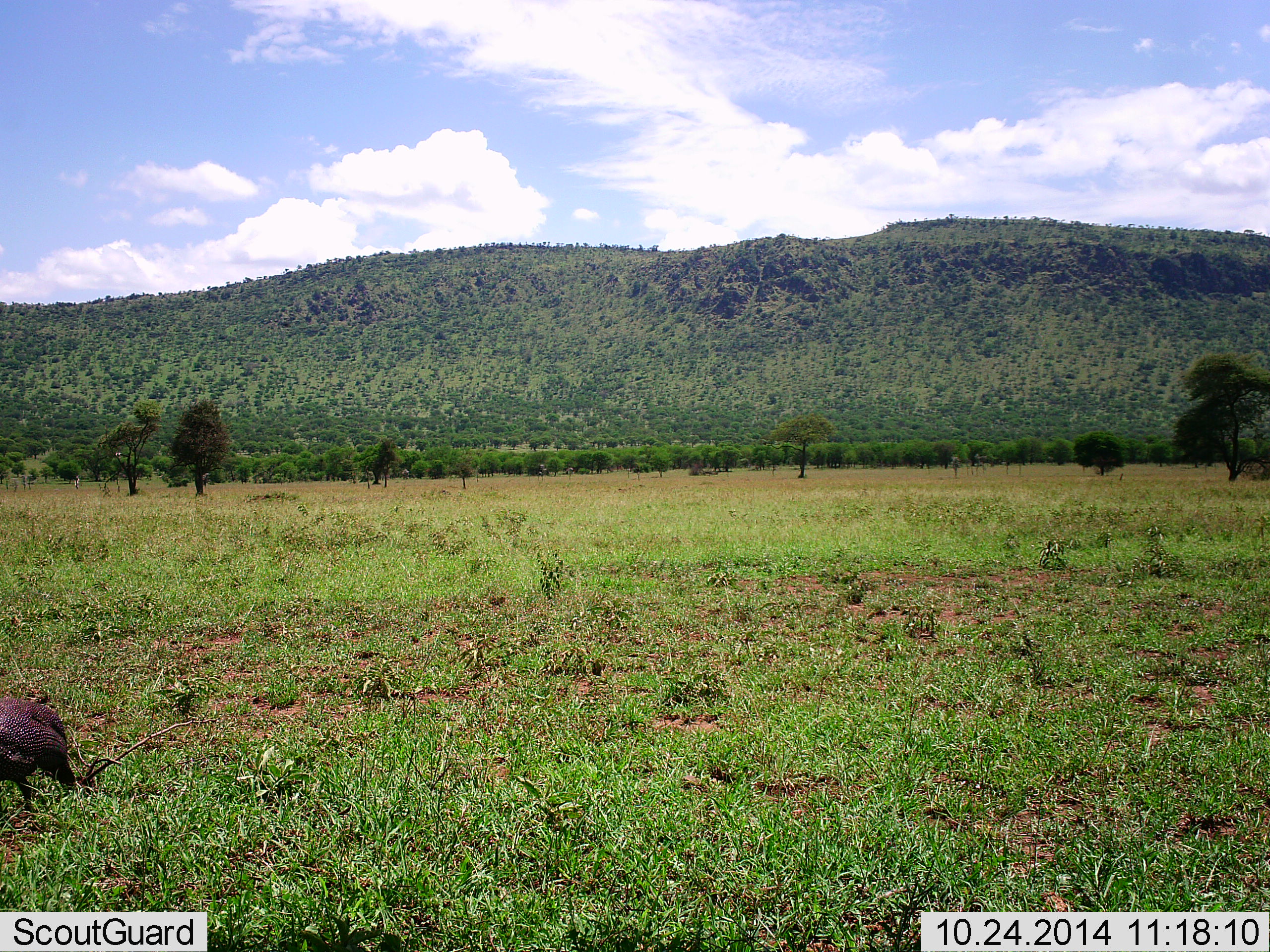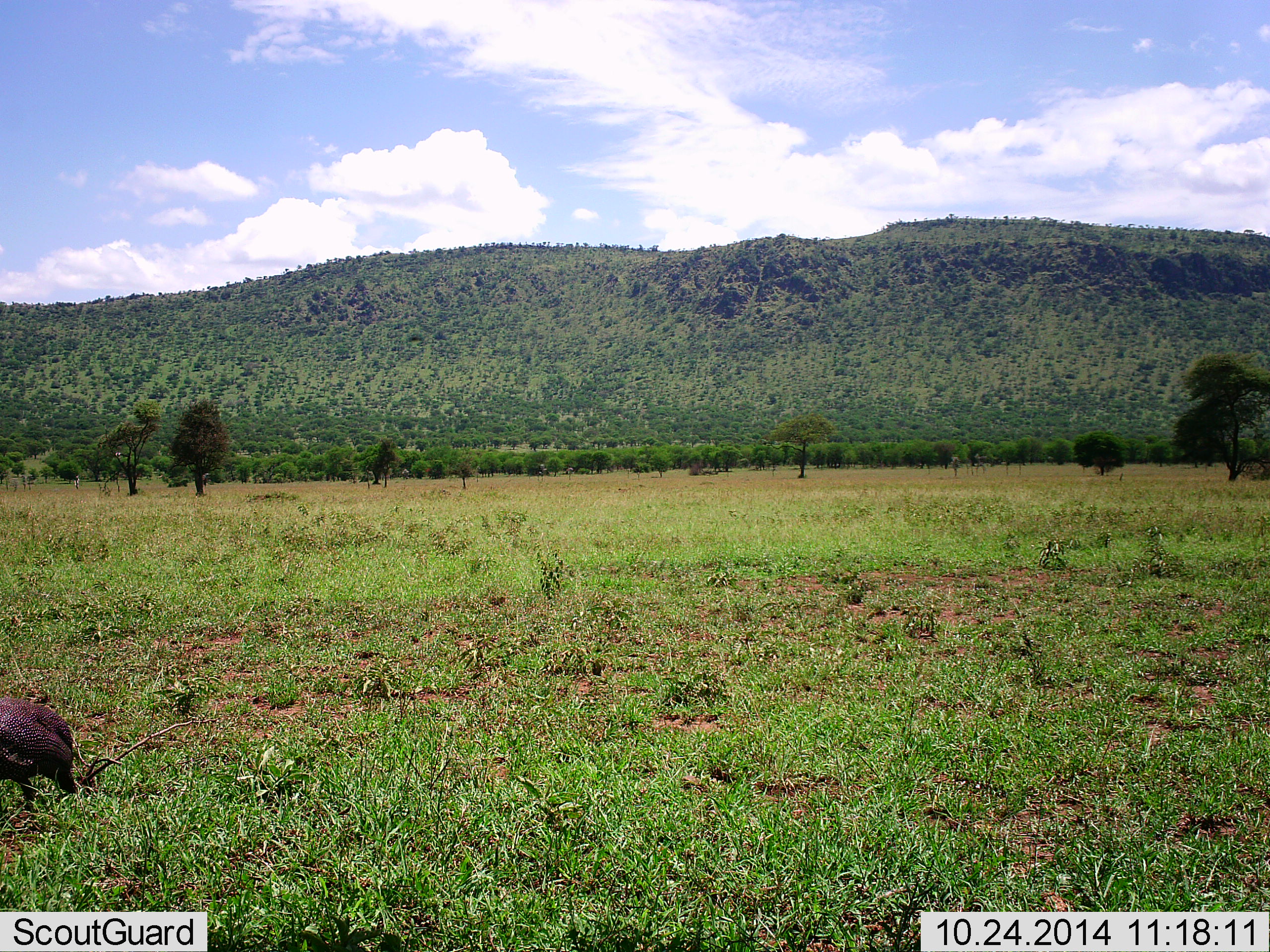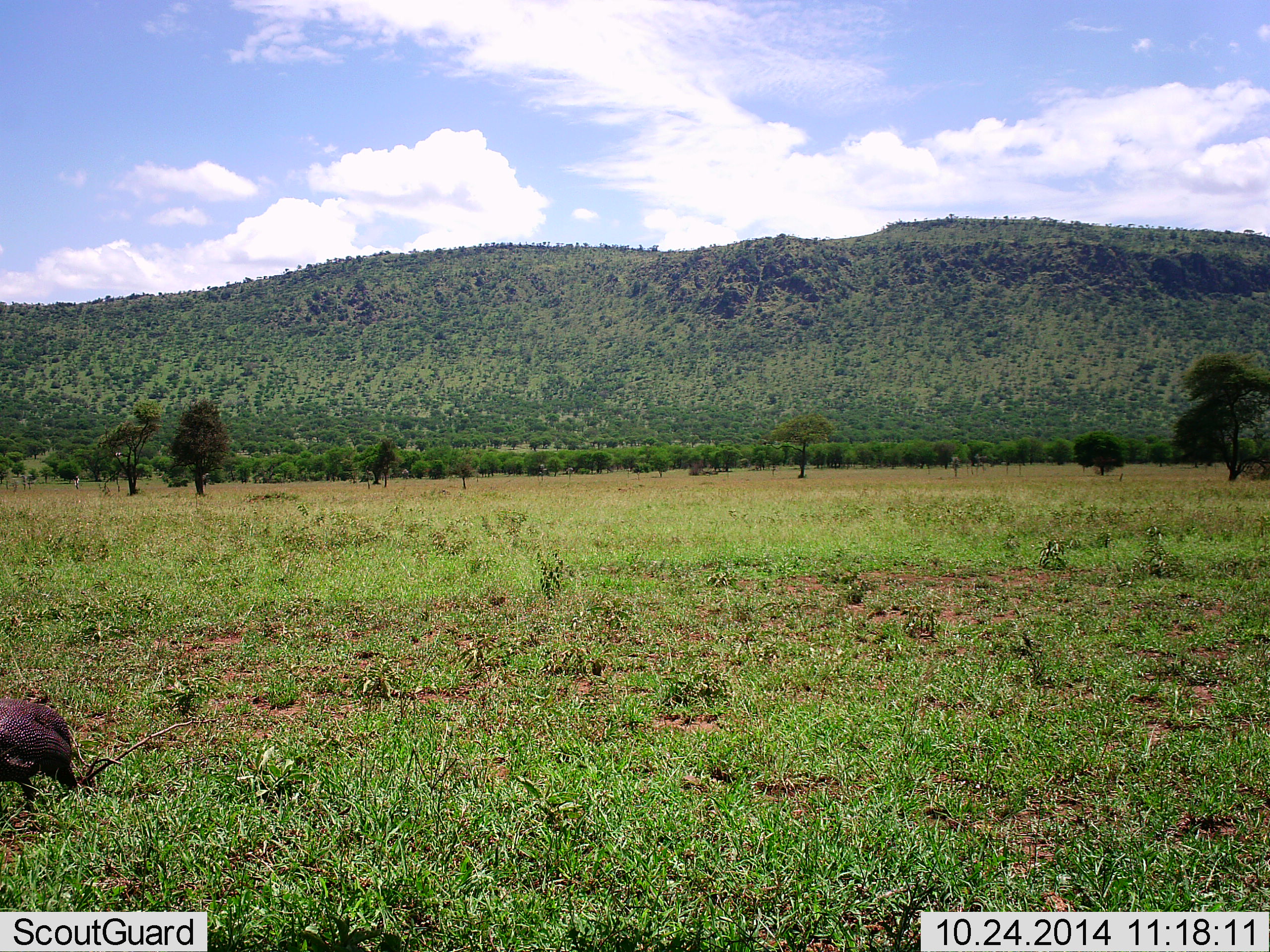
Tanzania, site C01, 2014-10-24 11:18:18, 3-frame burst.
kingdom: Animalia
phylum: Chordata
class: Aves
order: Galliformes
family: Numididae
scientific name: Numididae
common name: guinea fowl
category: guineafowl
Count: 1.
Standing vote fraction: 80%.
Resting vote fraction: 0%.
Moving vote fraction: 10%.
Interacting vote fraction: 0%.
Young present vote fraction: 0%.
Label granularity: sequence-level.